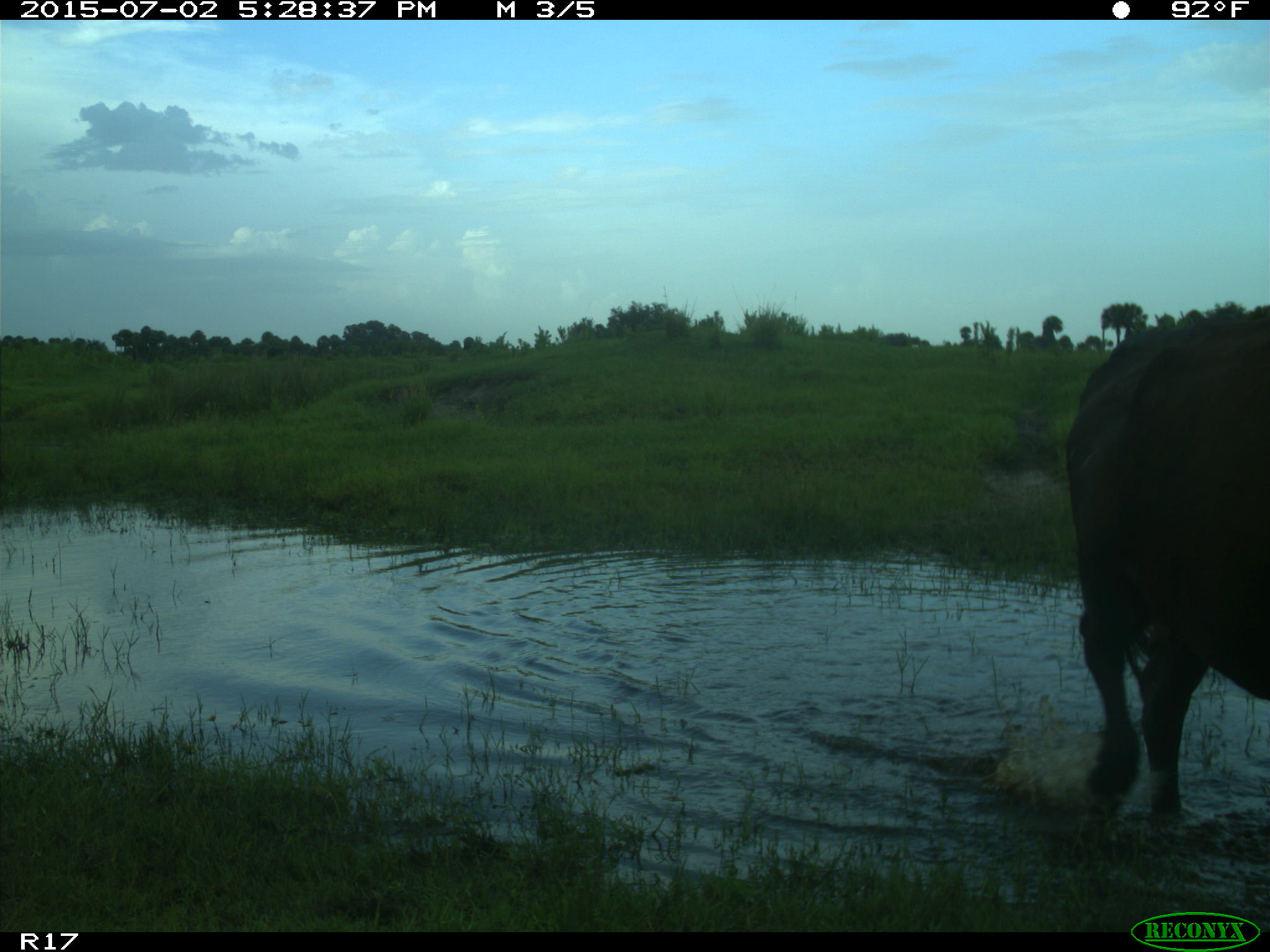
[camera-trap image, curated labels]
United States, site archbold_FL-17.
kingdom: Animalia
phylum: Chordata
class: Mammalia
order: Artiodactyla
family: Bovidae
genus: Bos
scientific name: Bos taurus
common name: domestic cow